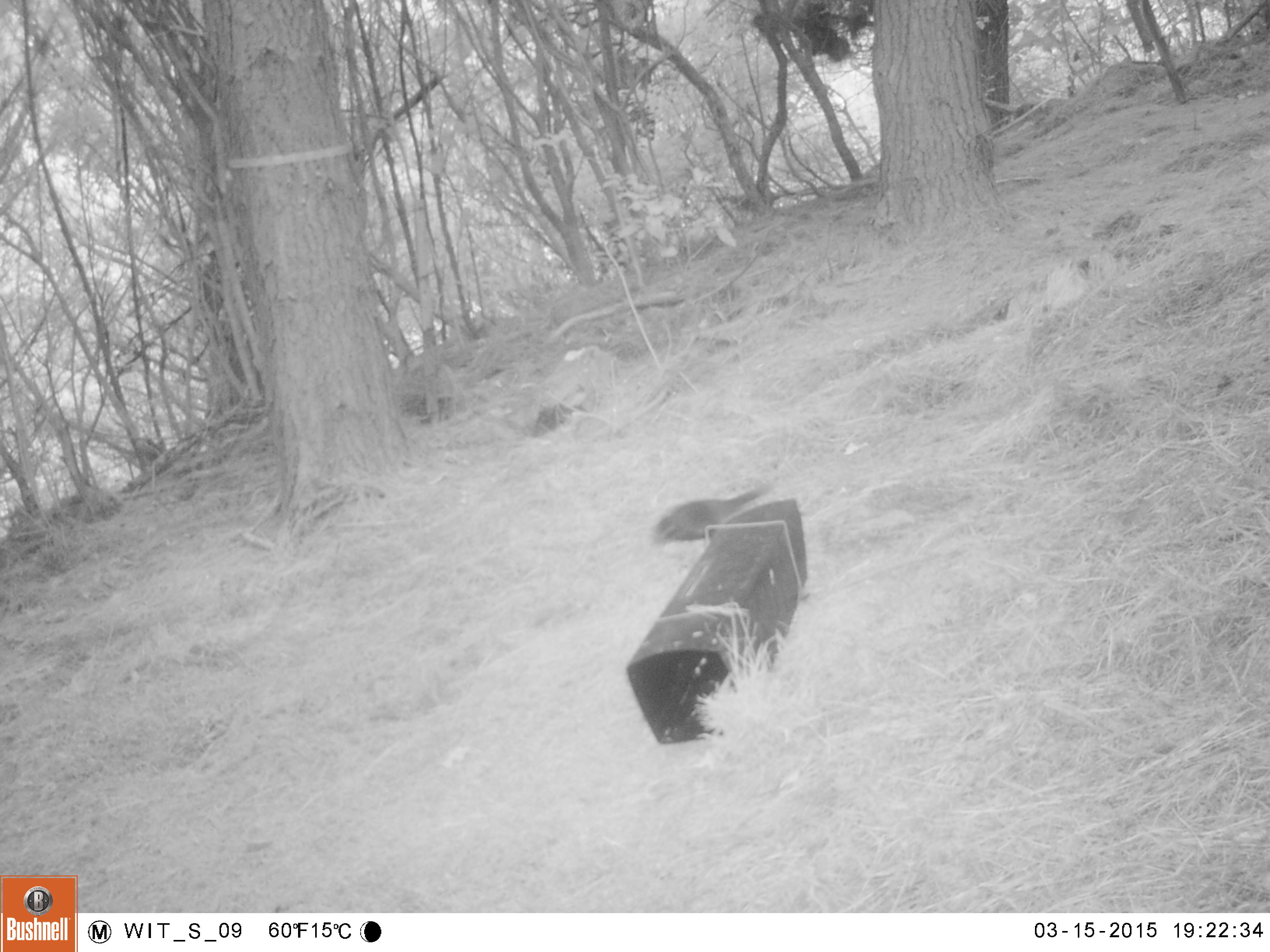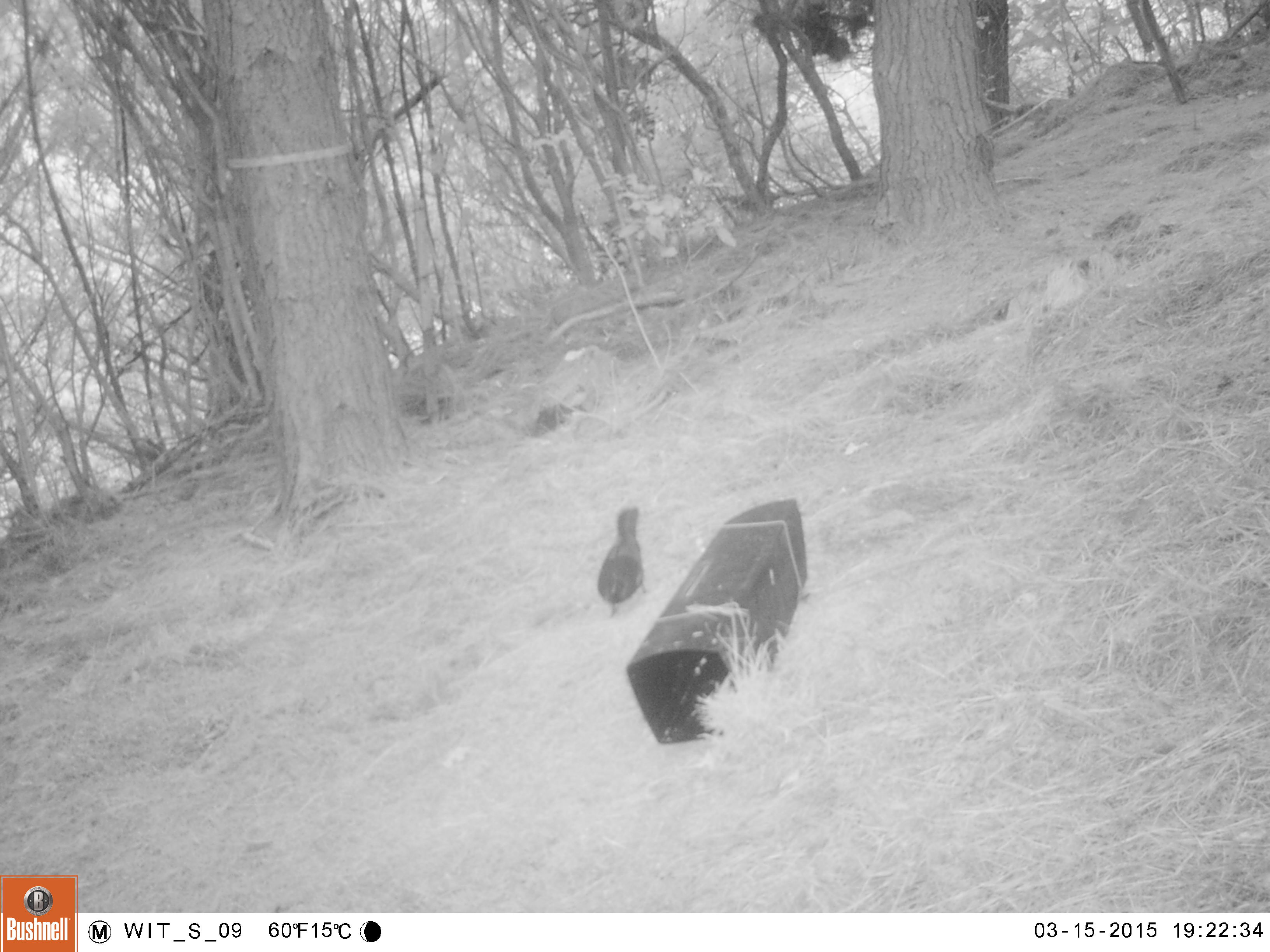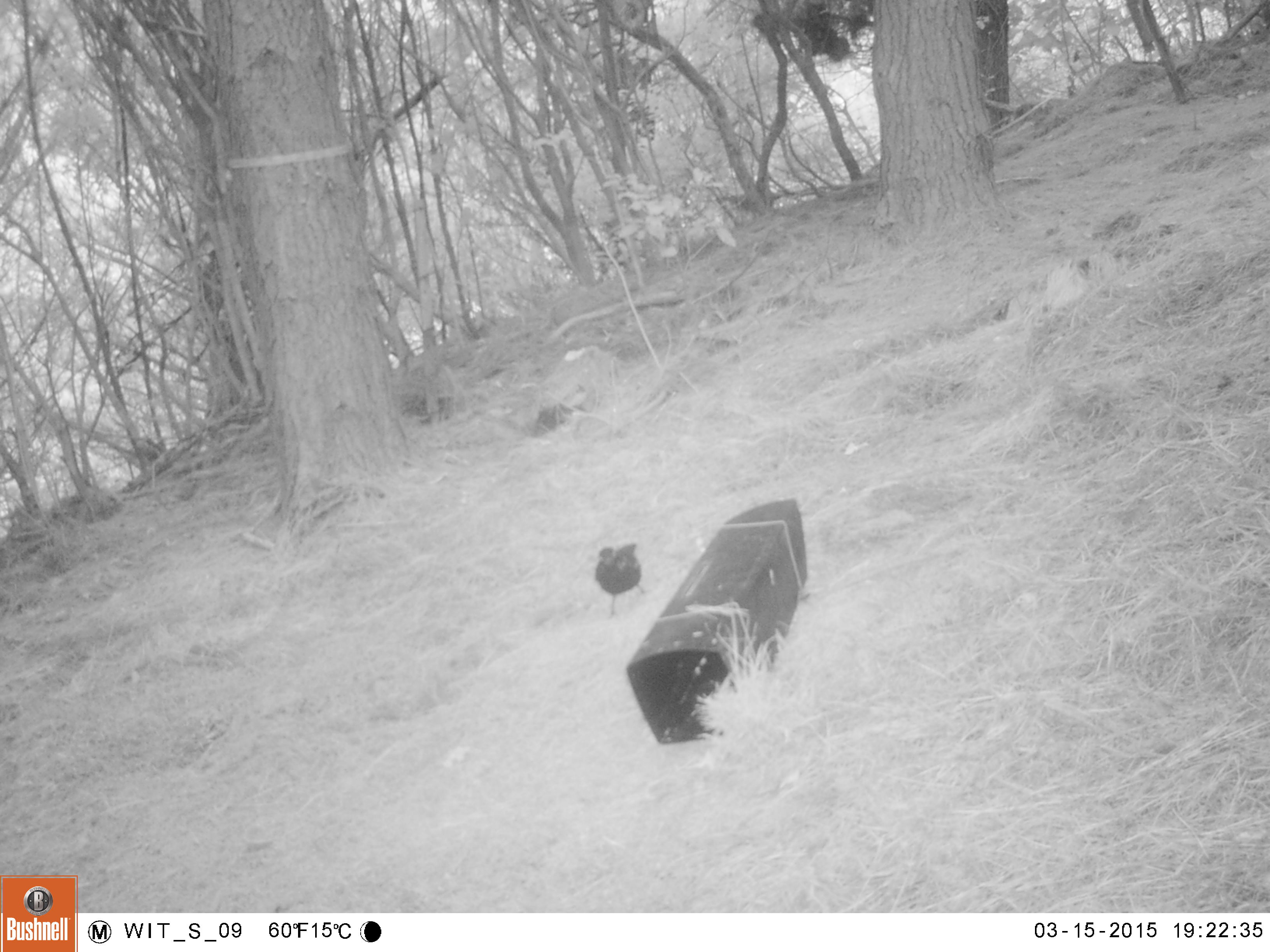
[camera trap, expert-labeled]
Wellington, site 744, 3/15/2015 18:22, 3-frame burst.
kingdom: Animalia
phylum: Chordata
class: Aves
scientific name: Aves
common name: bird